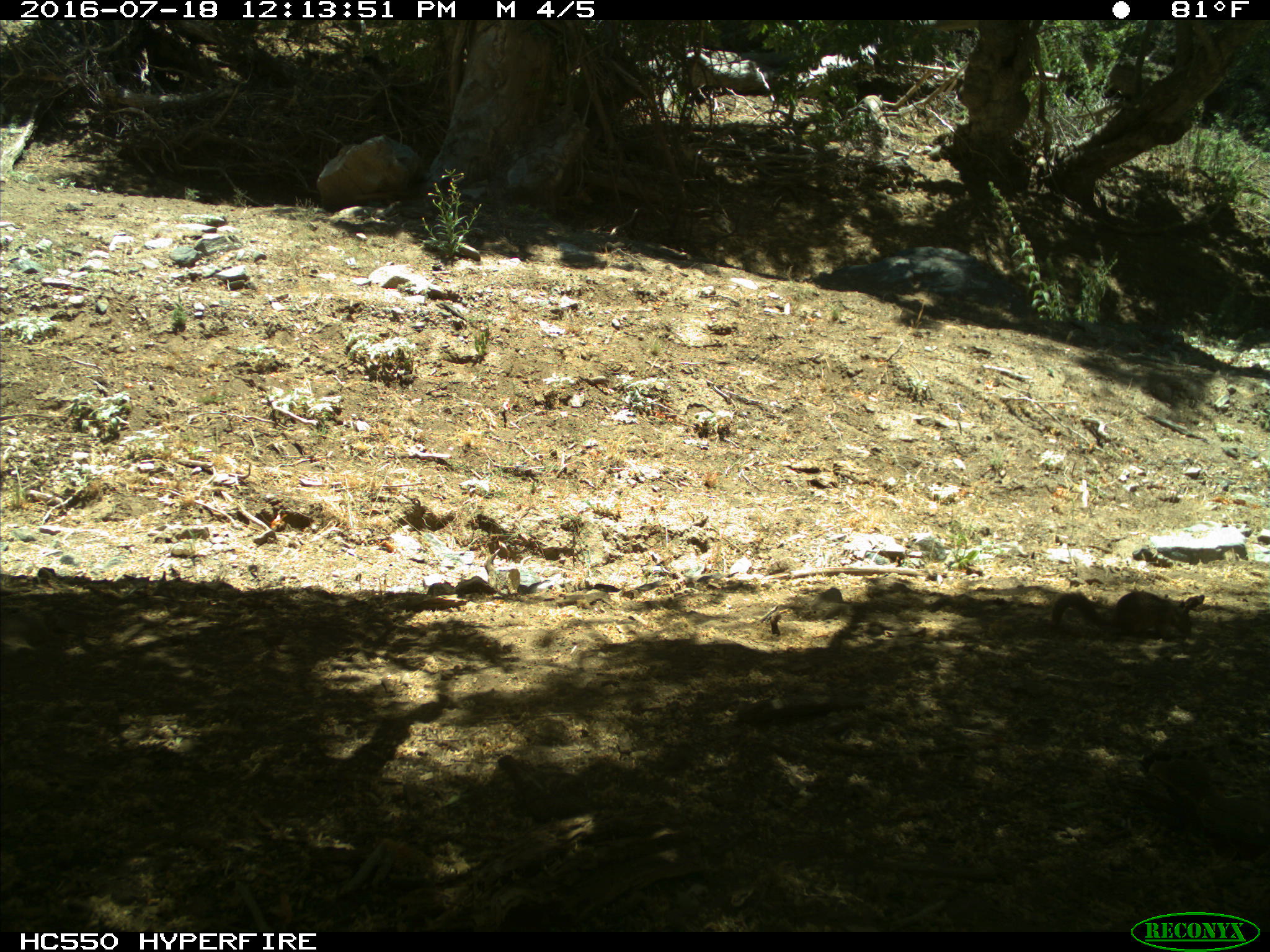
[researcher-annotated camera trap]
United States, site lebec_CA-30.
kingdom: Animalia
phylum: Chordata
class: Mammalia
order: Rodentia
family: Sciuridae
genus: Otospermophilus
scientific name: Otospermophilus beecheyi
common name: california ground squirrel